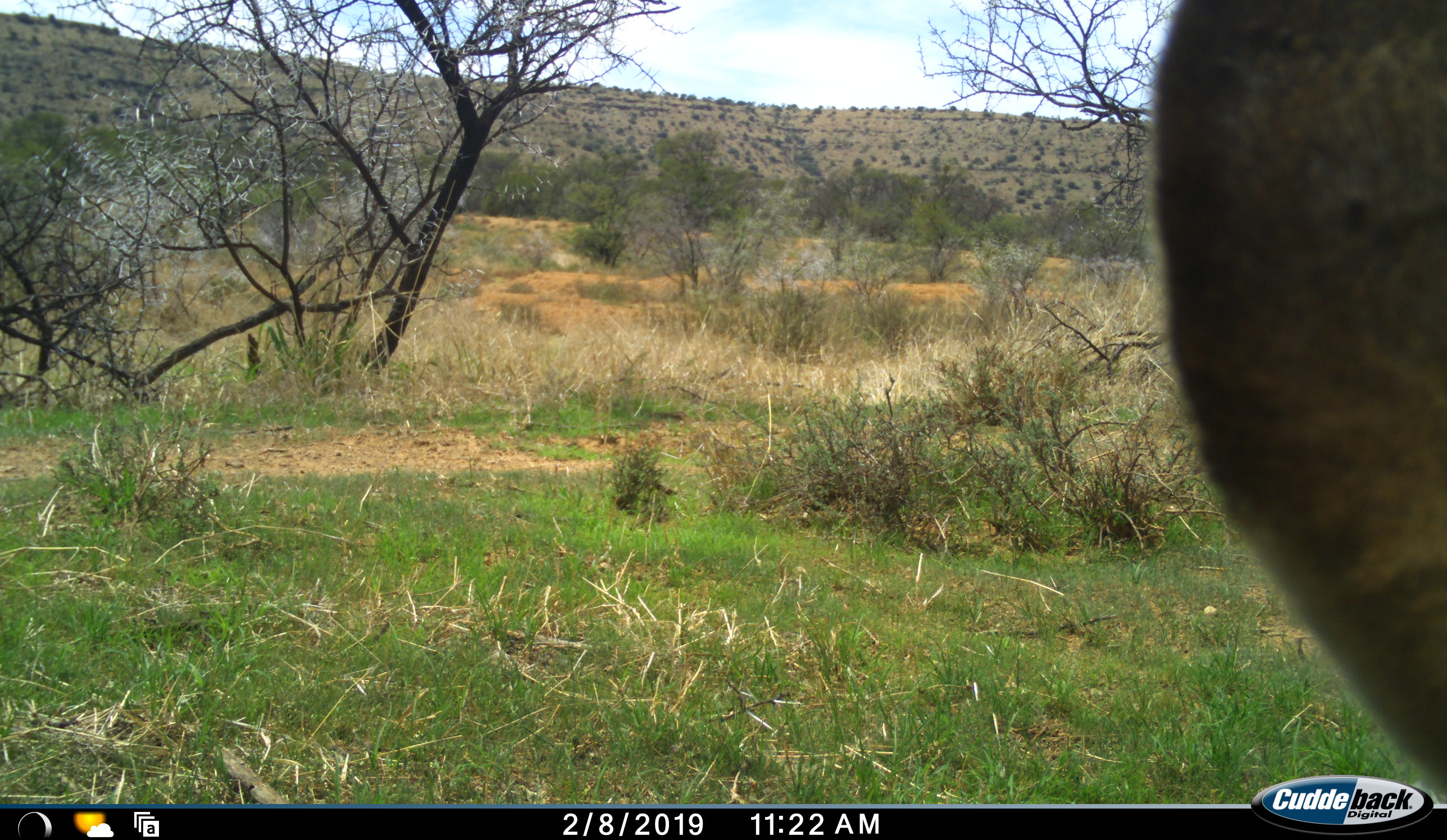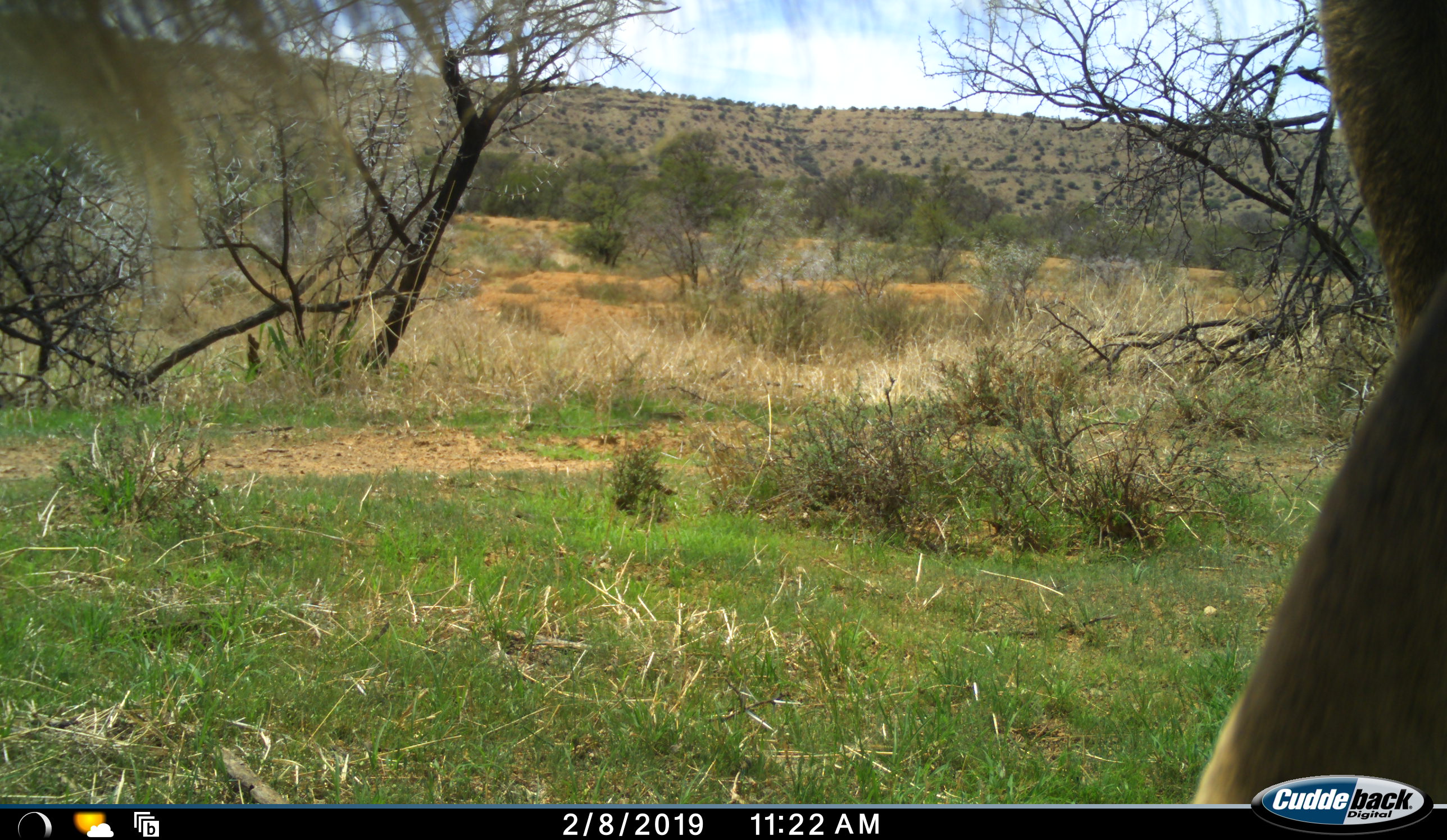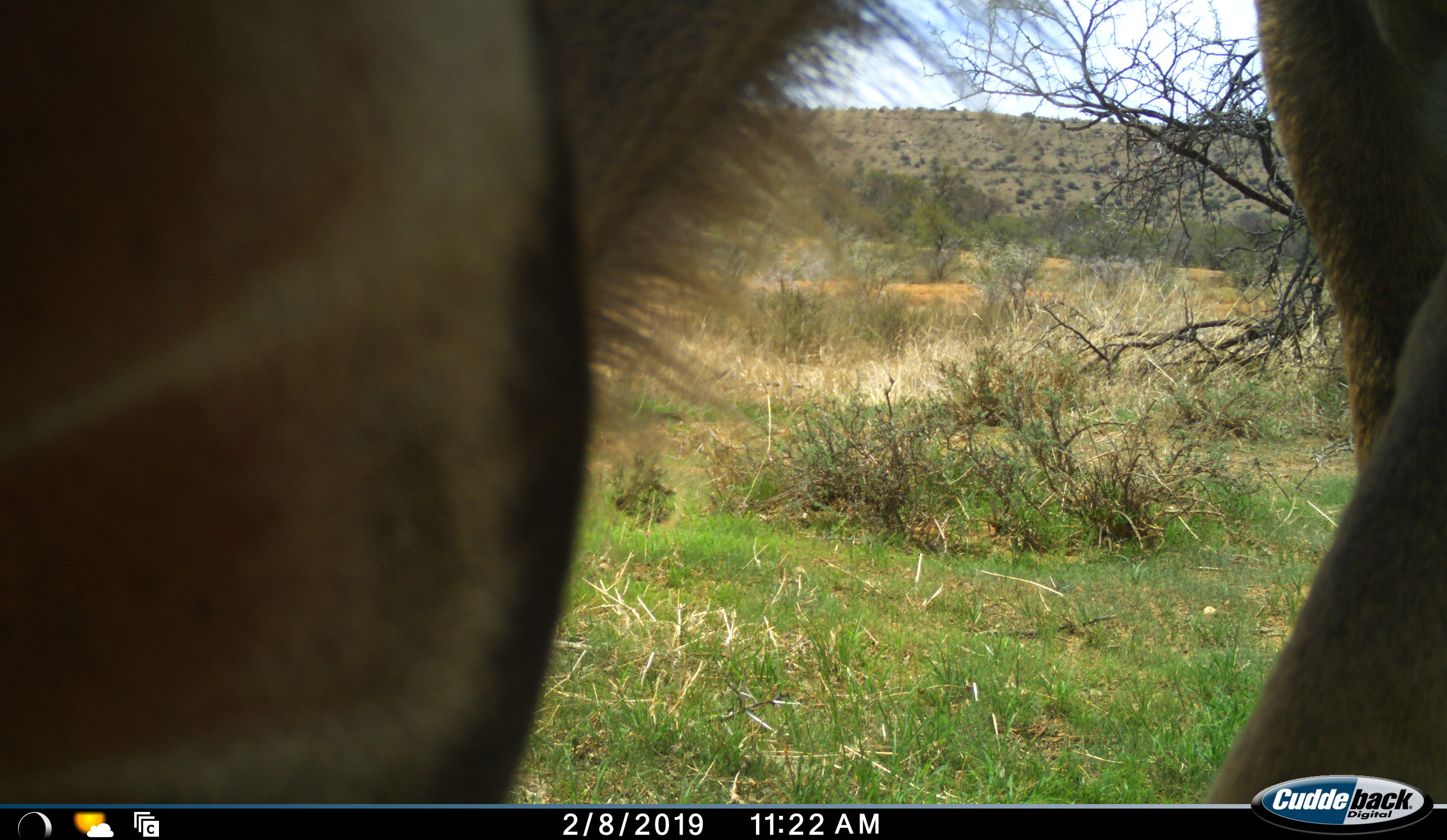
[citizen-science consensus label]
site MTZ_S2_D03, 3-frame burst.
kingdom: Animalia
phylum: Chordata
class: Mammalia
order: Artiodactyla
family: Bovidae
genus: Tragelaphus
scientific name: Tragelaphus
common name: kudu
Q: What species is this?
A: Kudu (Tragelaphus).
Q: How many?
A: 1.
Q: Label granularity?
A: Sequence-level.